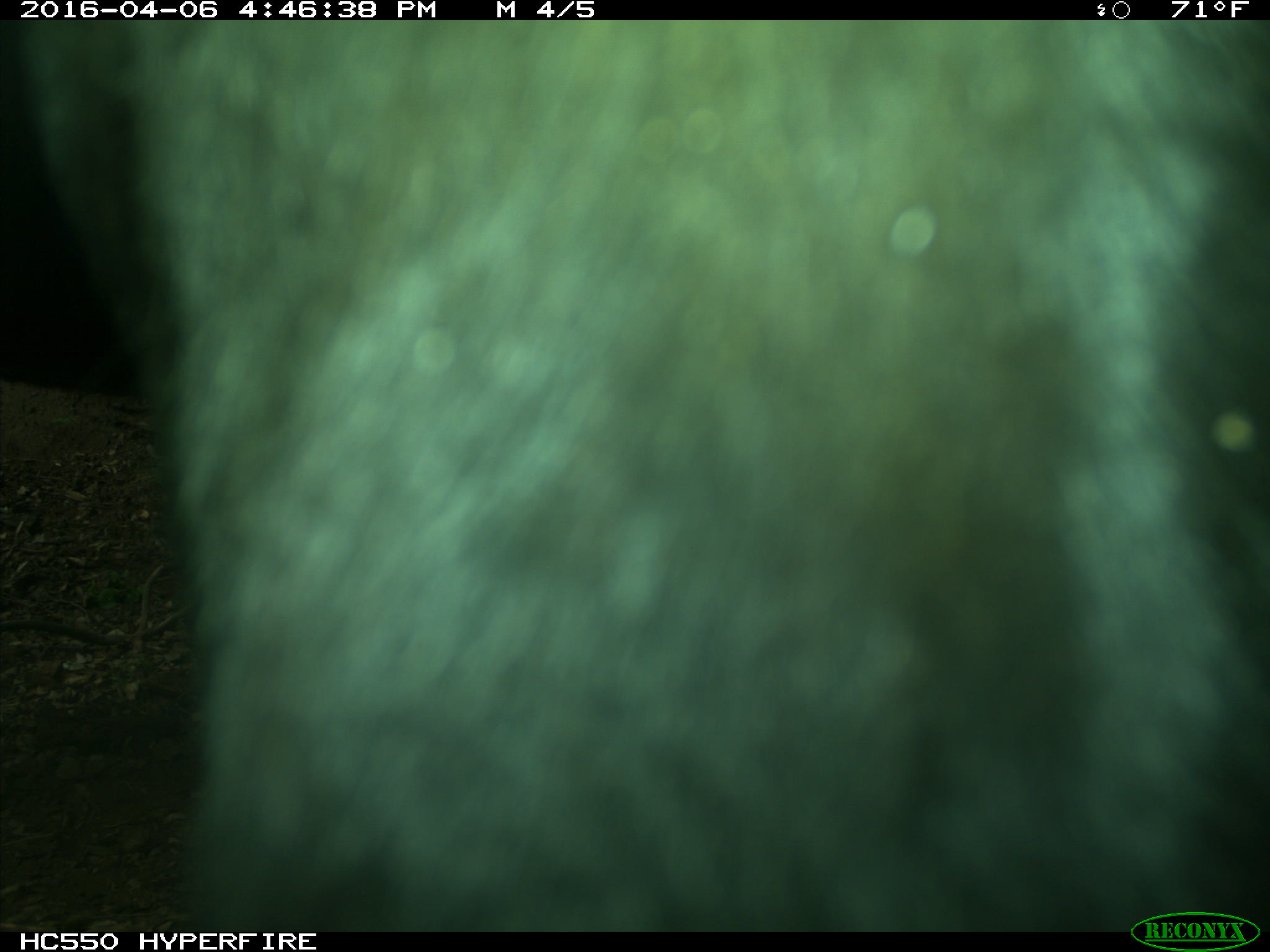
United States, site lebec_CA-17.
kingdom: Animalia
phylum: Chordata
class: Mammalia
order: Artiodactyla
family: Bovidae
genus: Bos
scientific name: Bos taurus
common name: domestic cow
Bos taurus (domestic cow).